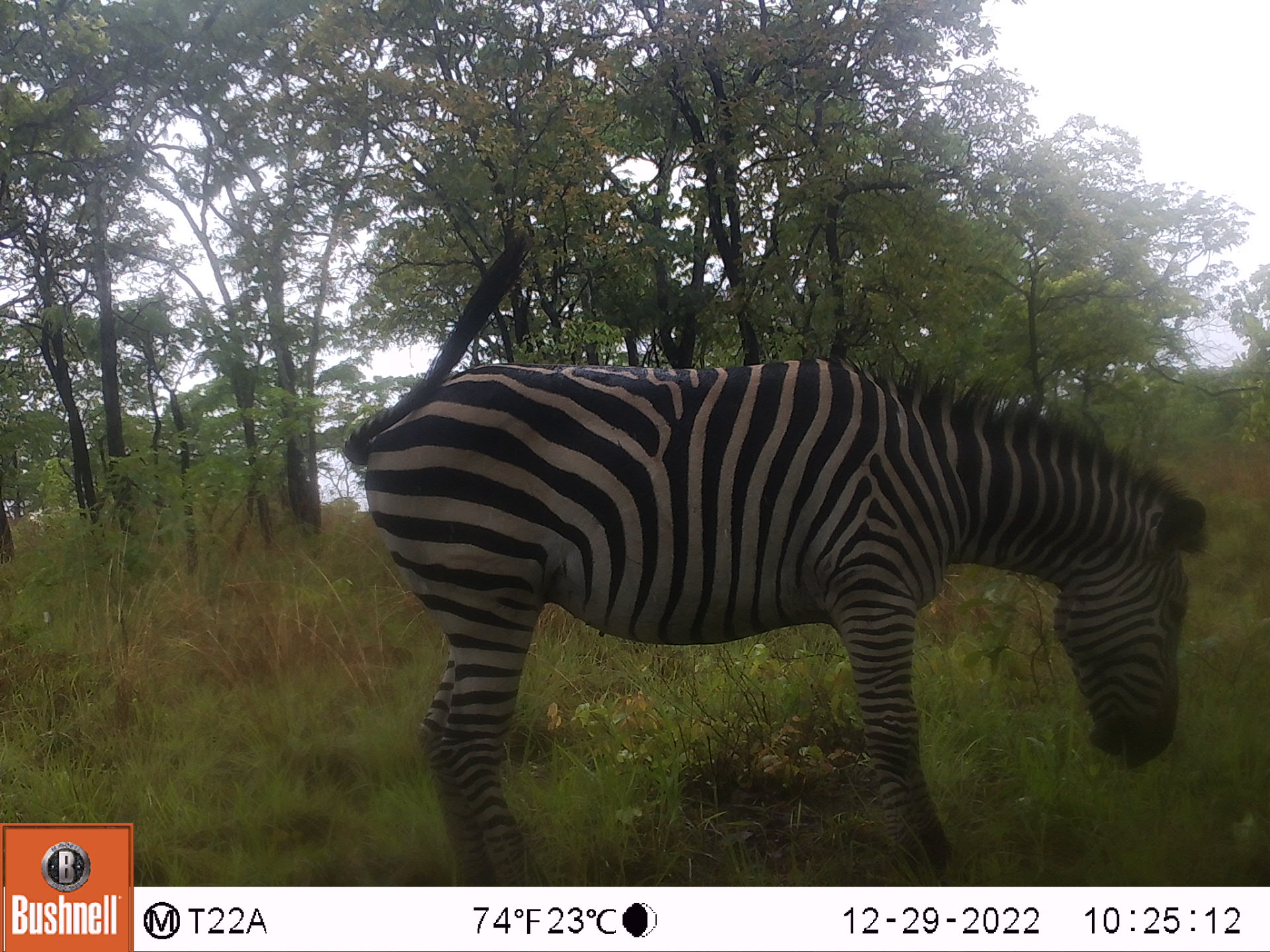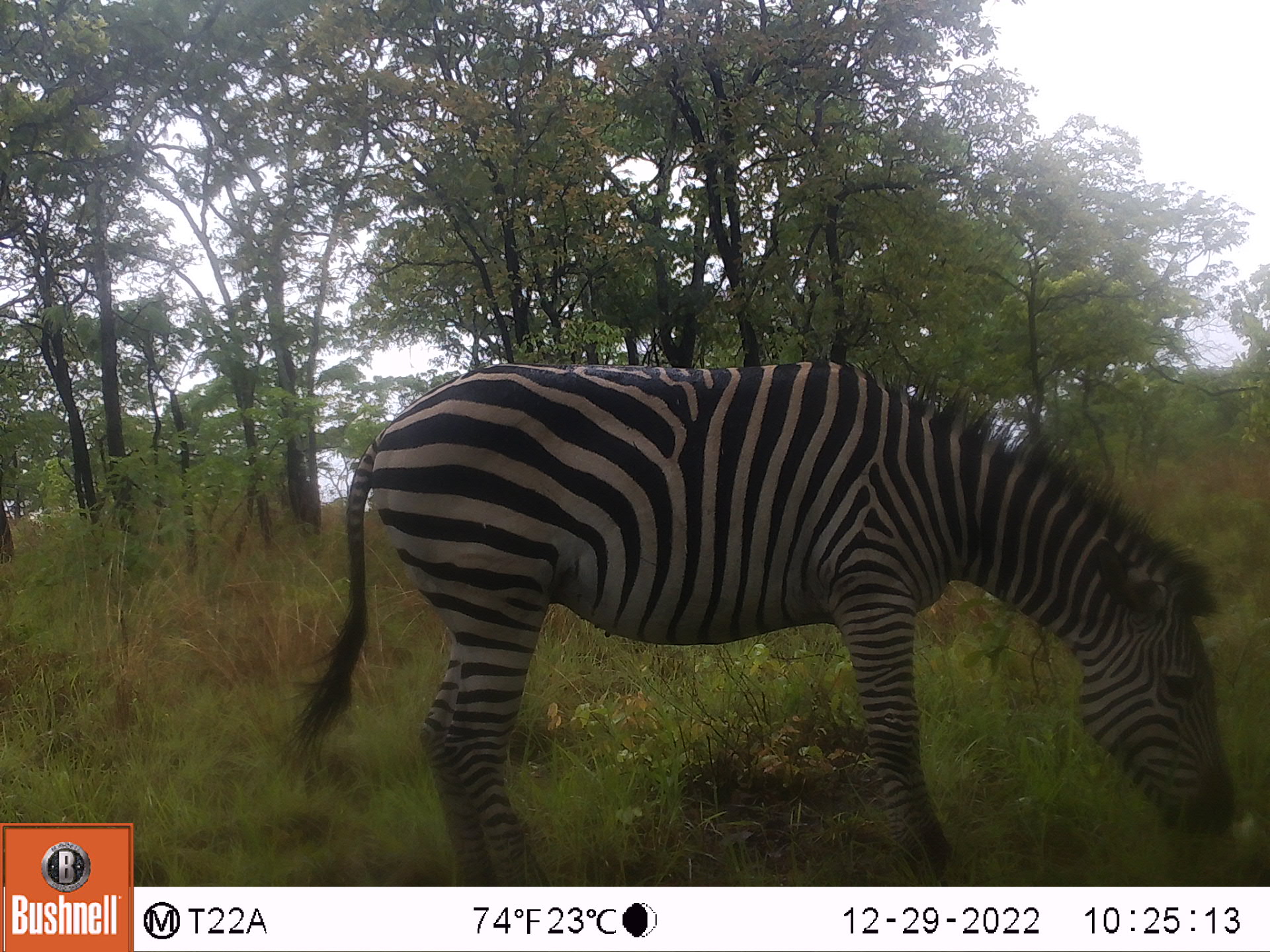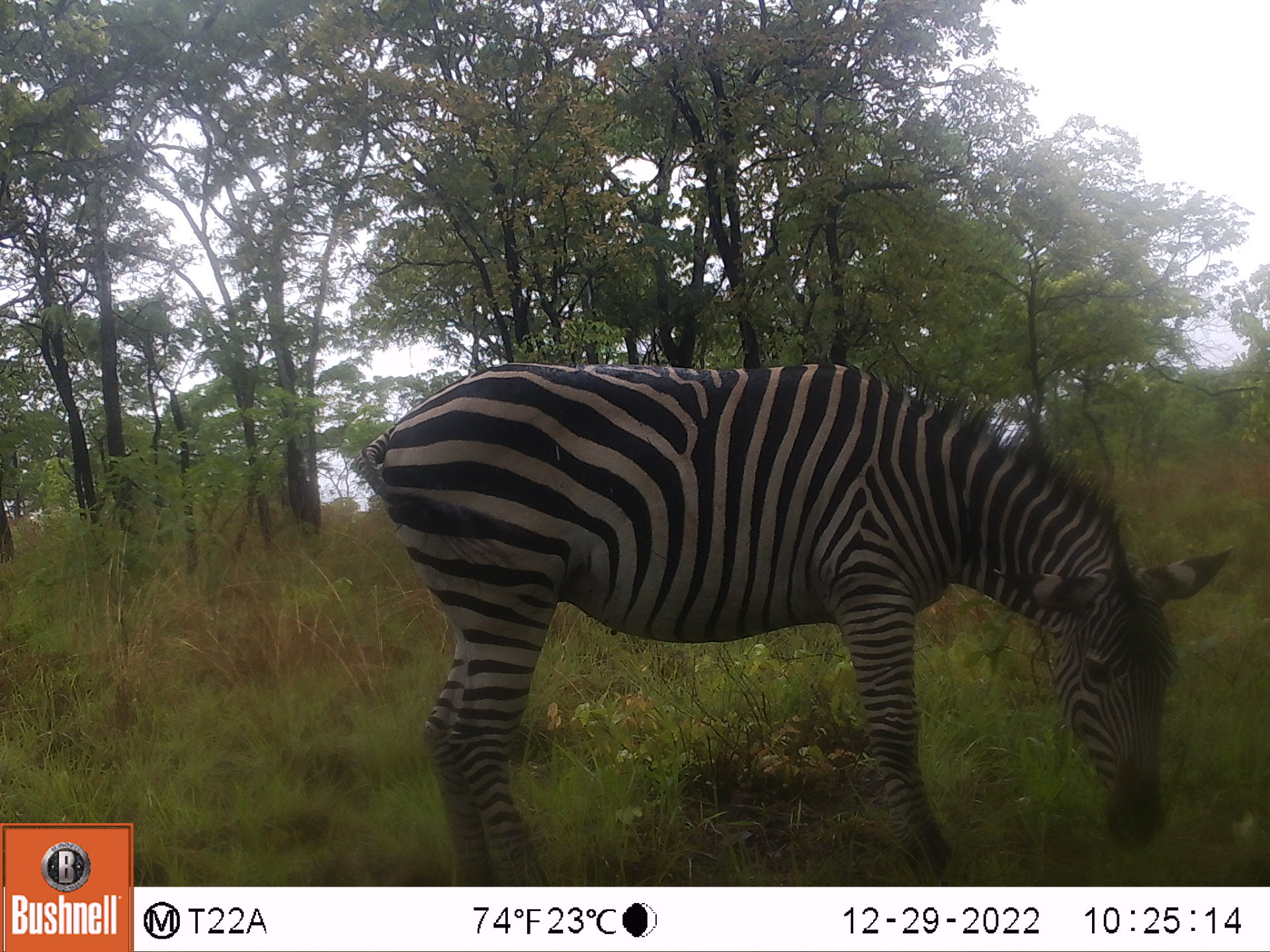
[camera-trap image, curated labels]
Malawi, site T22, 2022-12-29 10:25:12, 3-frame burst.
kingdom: Animalia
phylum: Chordata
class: Mammalia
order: Perissodactyla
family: Equidae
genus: Equus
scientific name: Equus quagga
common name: plains zebra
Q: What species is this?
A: Plains zebra (Equus quagga).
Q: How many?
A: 1.